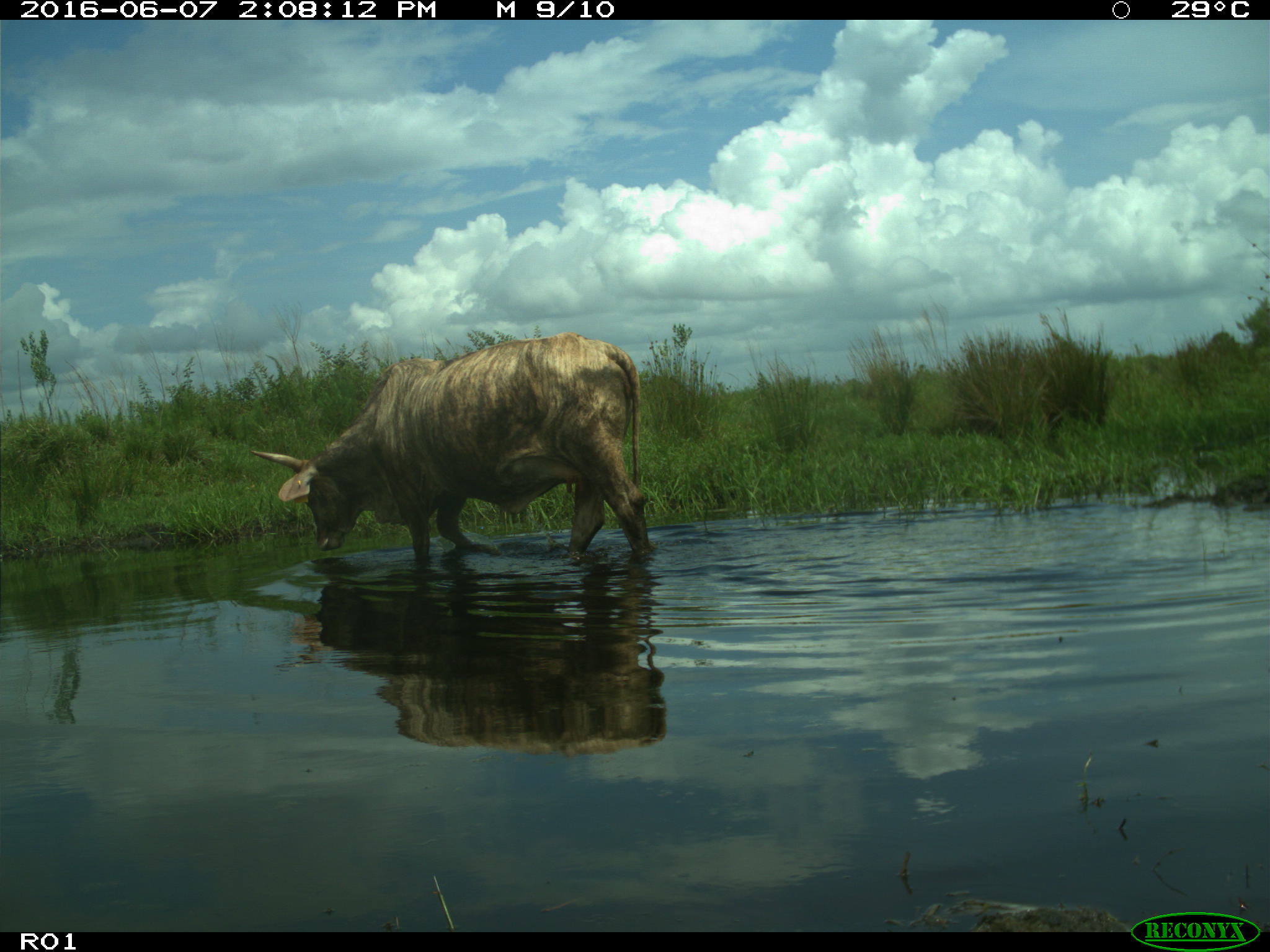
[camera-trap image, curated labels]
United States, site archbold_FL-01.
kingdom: Animalia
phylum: Chordata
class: Mammalia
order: Artiodactyla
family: Bovidae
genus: Bos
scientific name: Bos taurus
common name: domestic cow